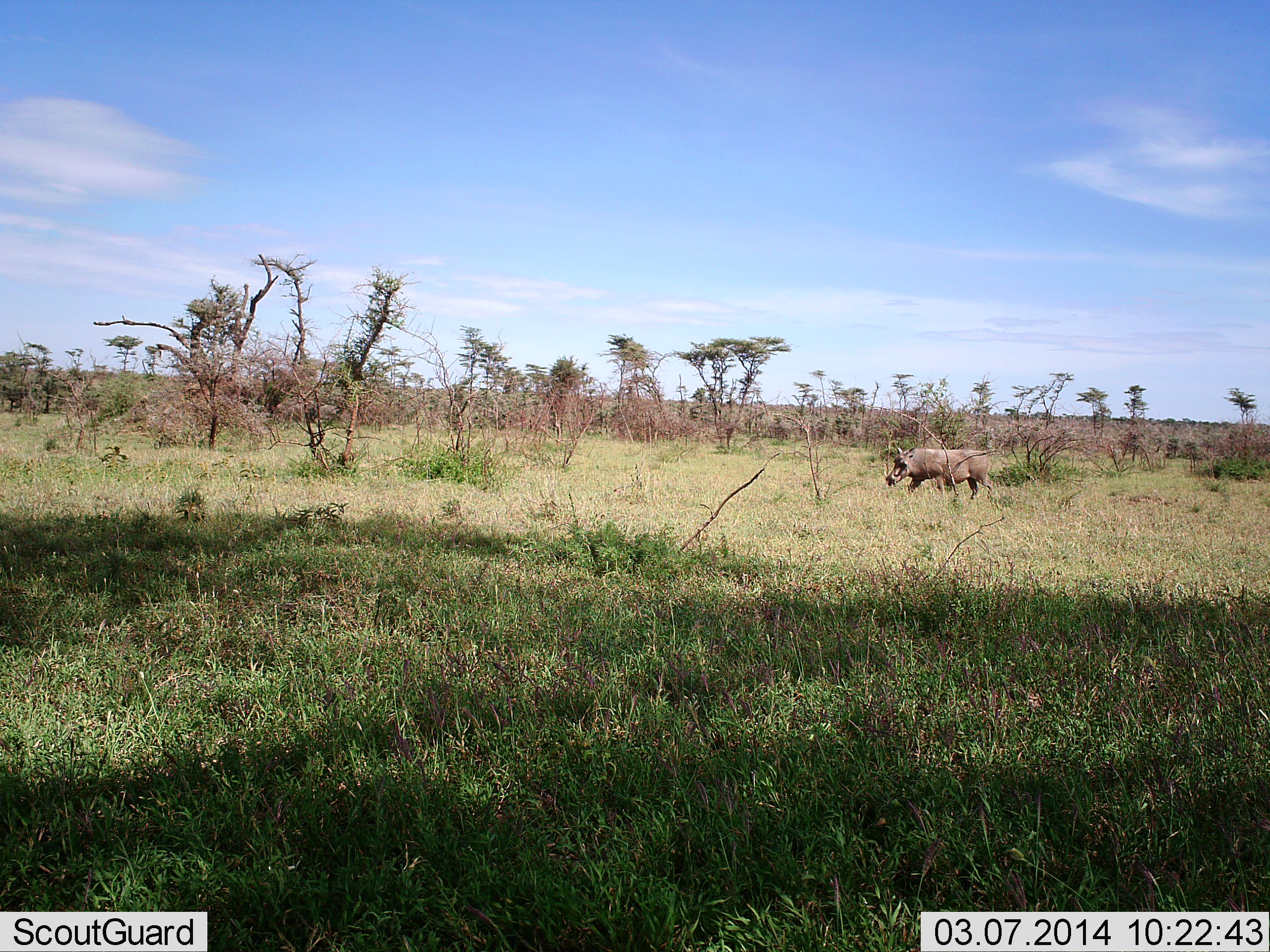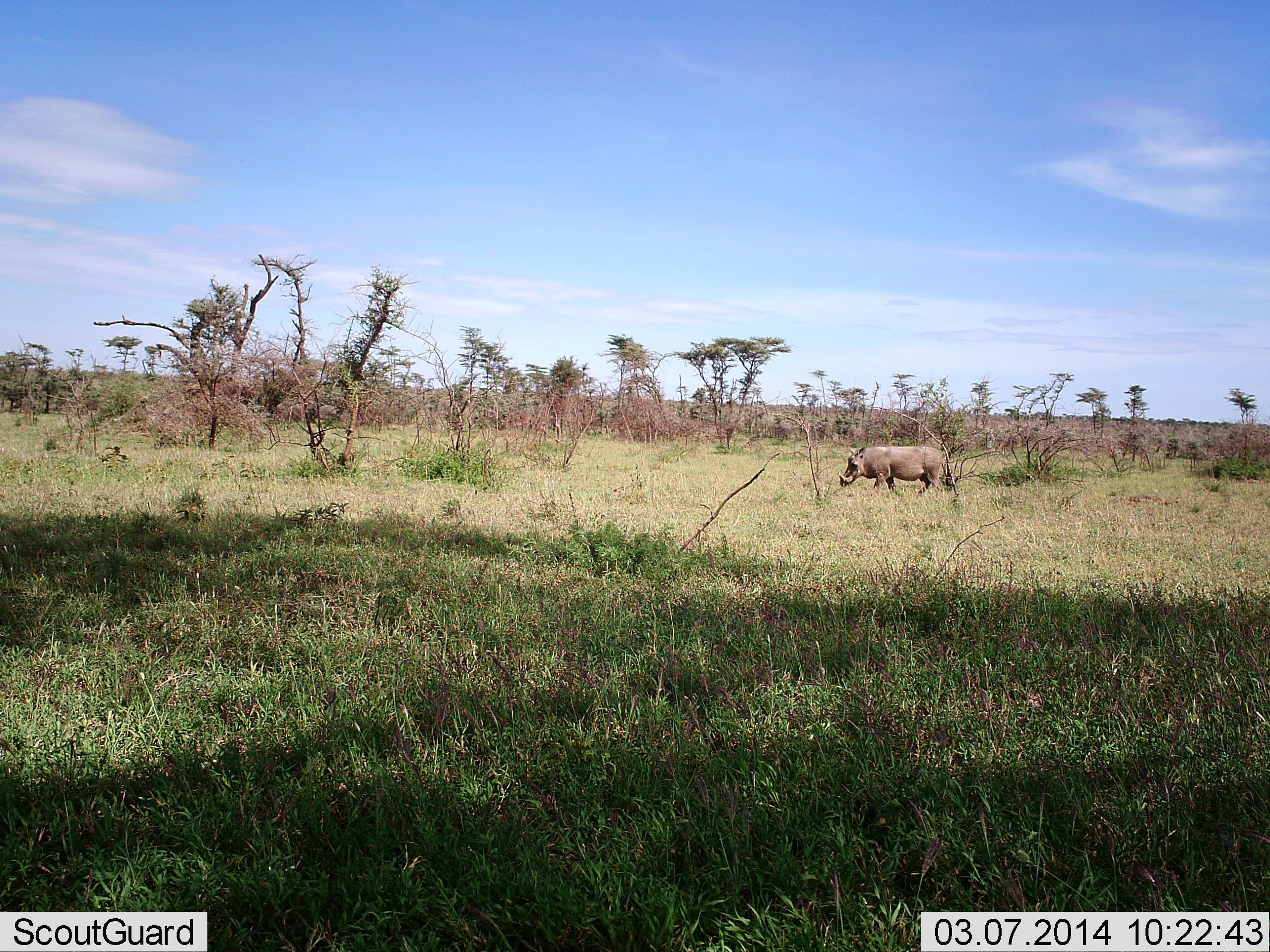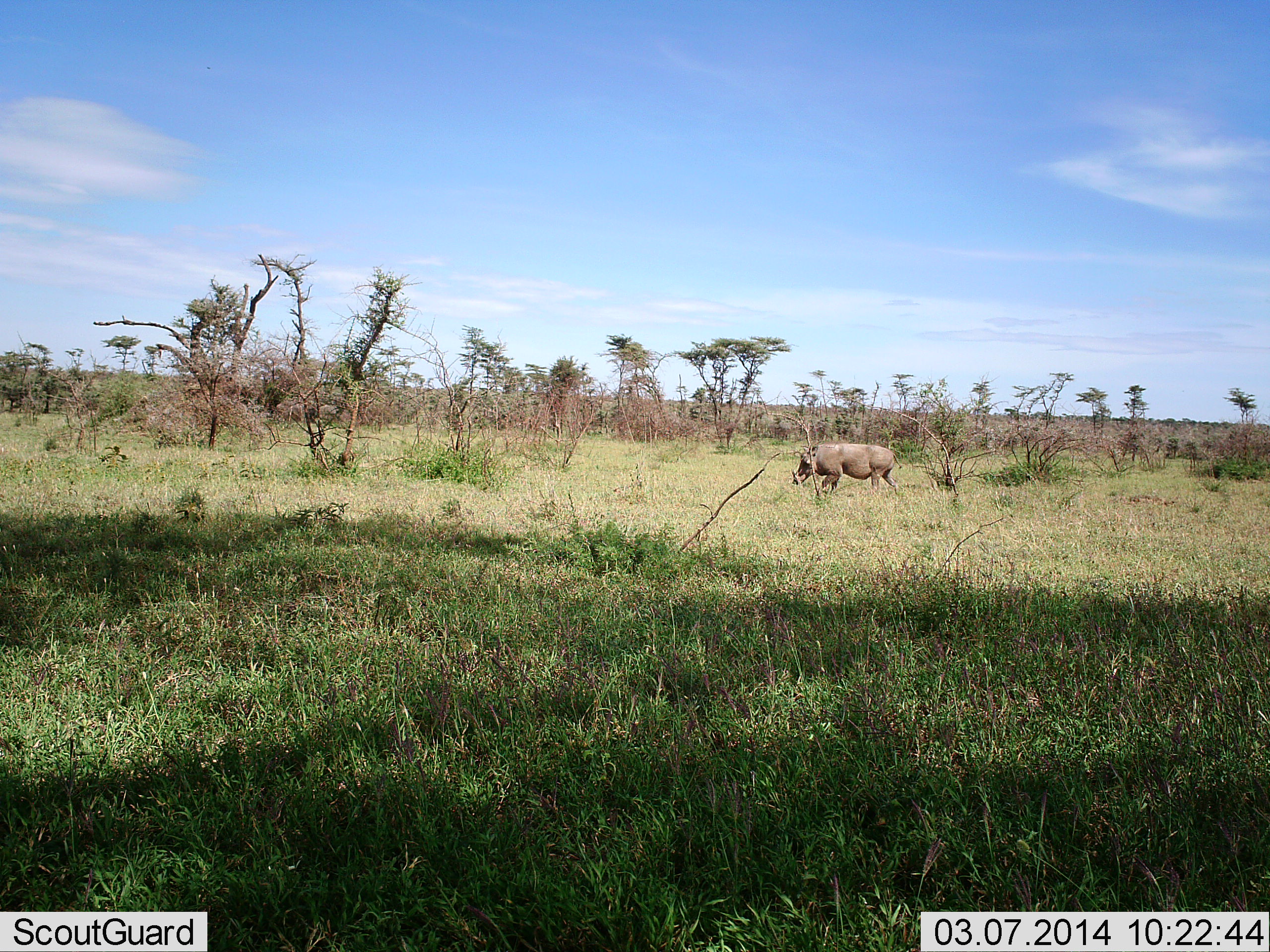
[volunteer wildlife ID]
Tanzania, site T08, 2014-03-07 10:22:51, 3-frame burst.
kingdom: Animalia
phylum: Chordata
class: Mammalia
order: Artiodactyla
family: Suidae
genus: Phacochoerus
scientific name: Phacochoerus africanus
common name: warthog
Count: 1.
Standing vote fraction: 13%.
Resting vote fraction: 0%.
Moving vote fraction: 97%.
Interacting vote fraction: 0%.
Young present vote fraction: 0%.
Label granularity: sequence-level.